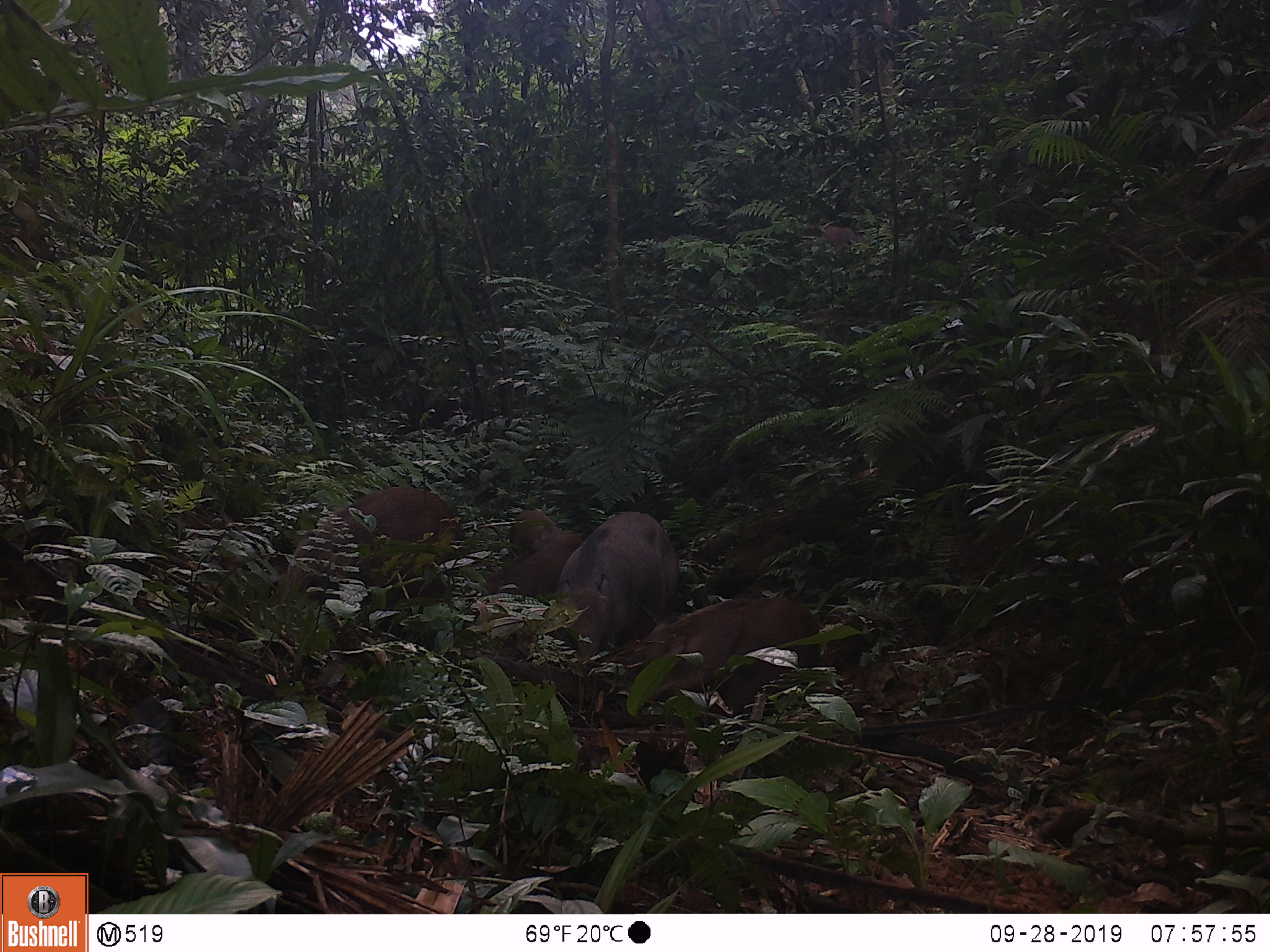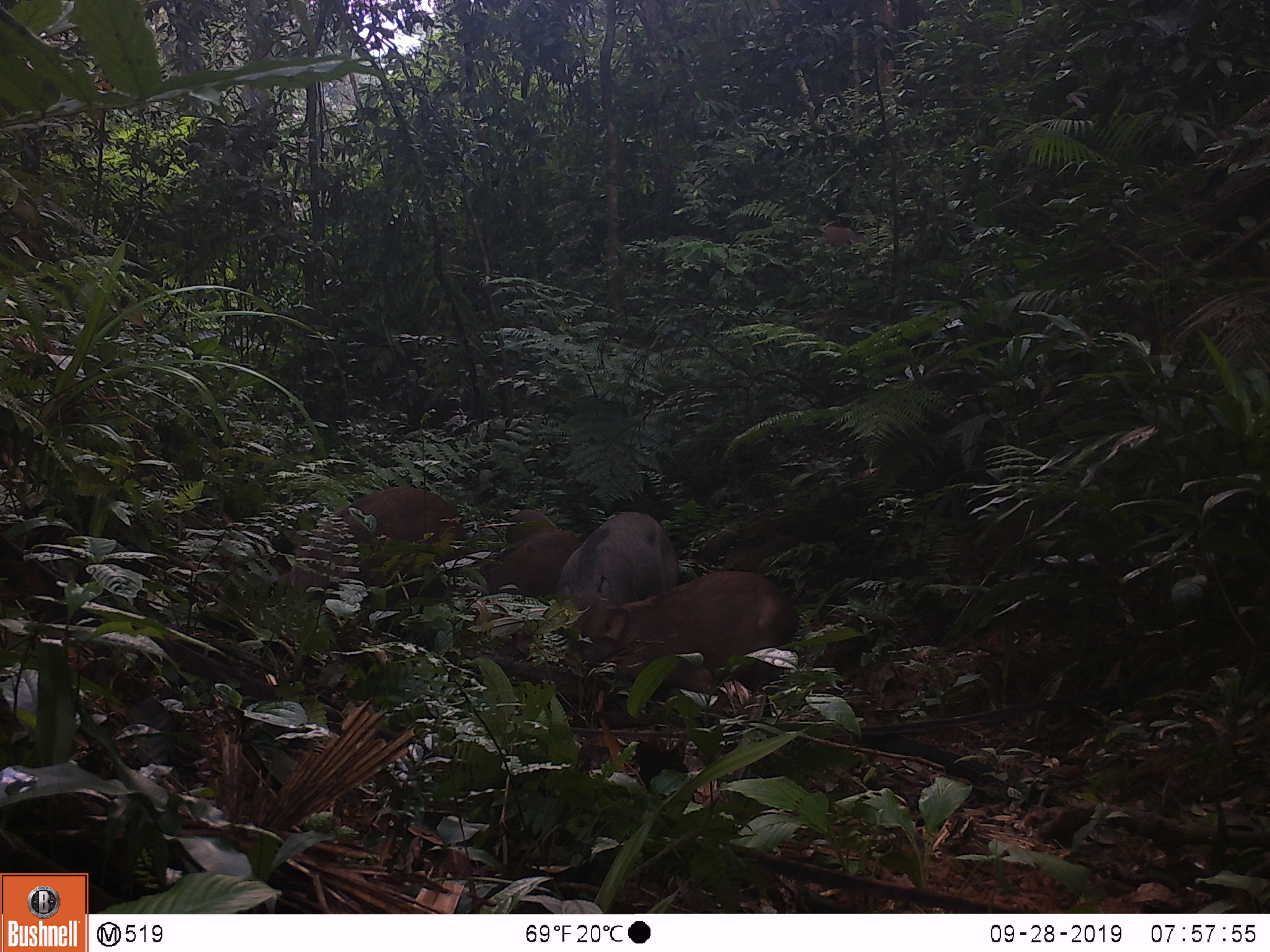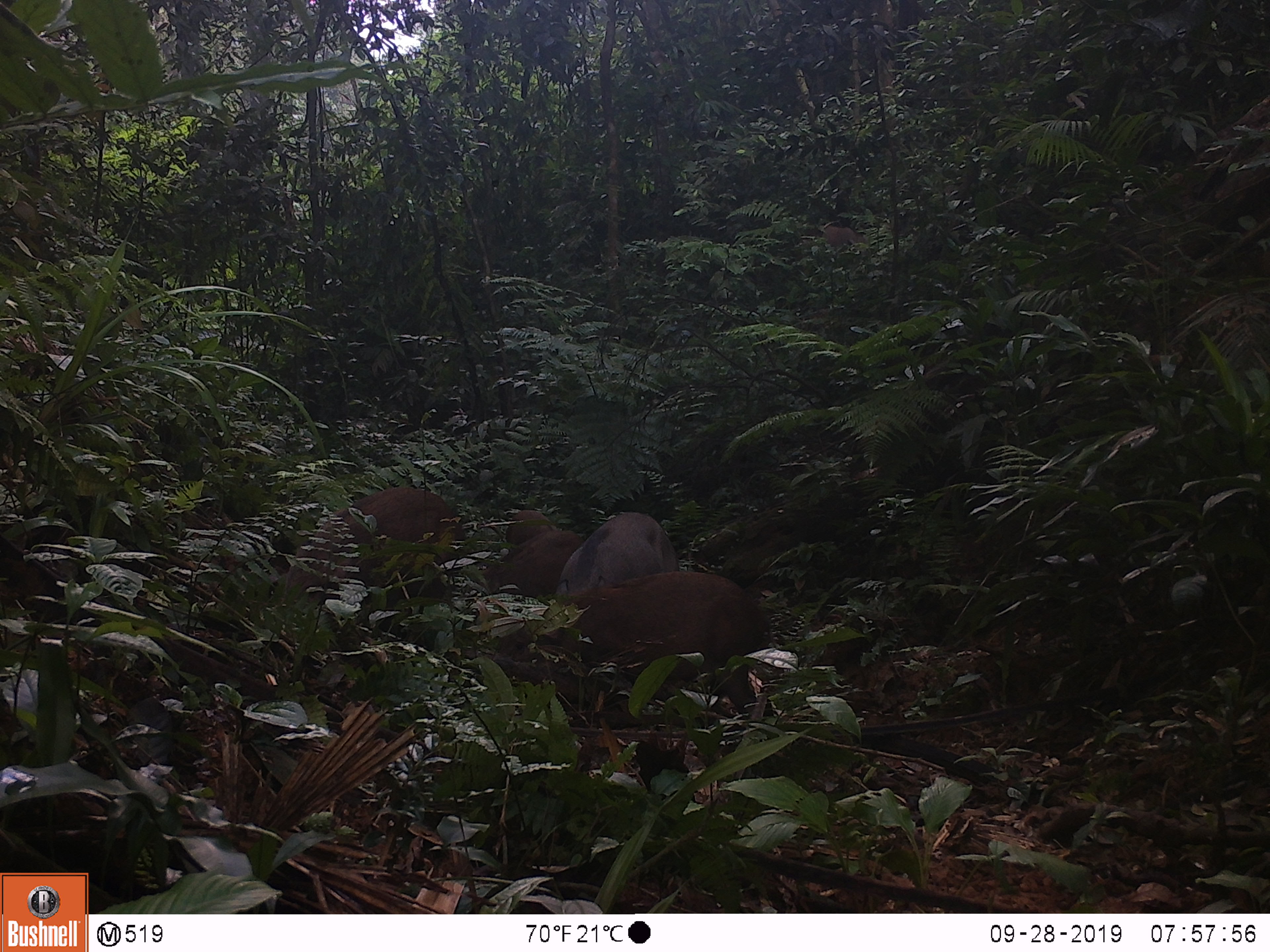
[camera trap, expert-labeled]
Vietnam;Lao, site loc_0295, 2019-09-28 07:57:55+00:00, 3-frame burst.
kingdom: Animalia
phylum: Chordata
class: Mammalia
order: Artiodactyla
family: Suidae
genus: Sus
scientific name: Sus scrofa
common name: eurasian wild pig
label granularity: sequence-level